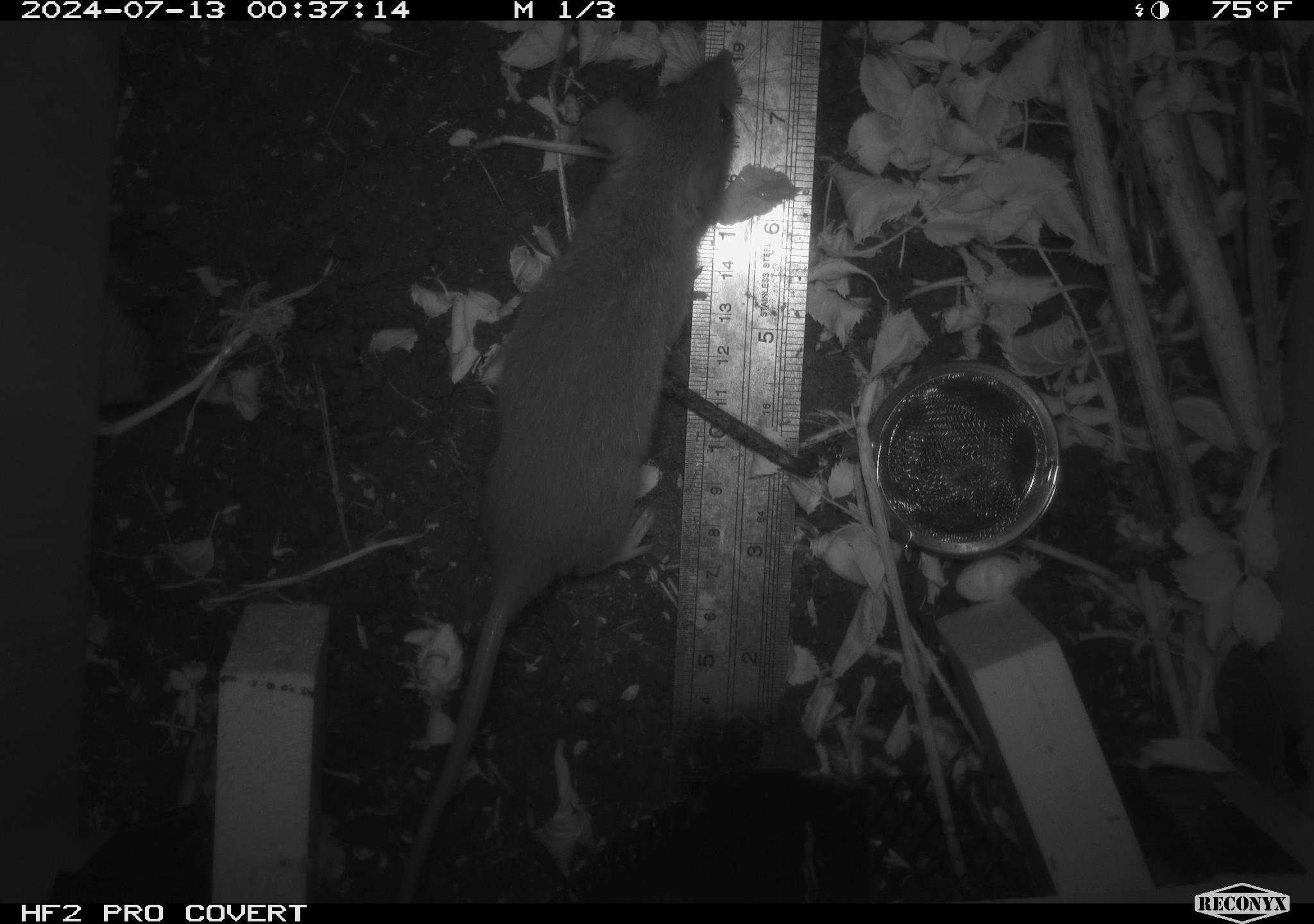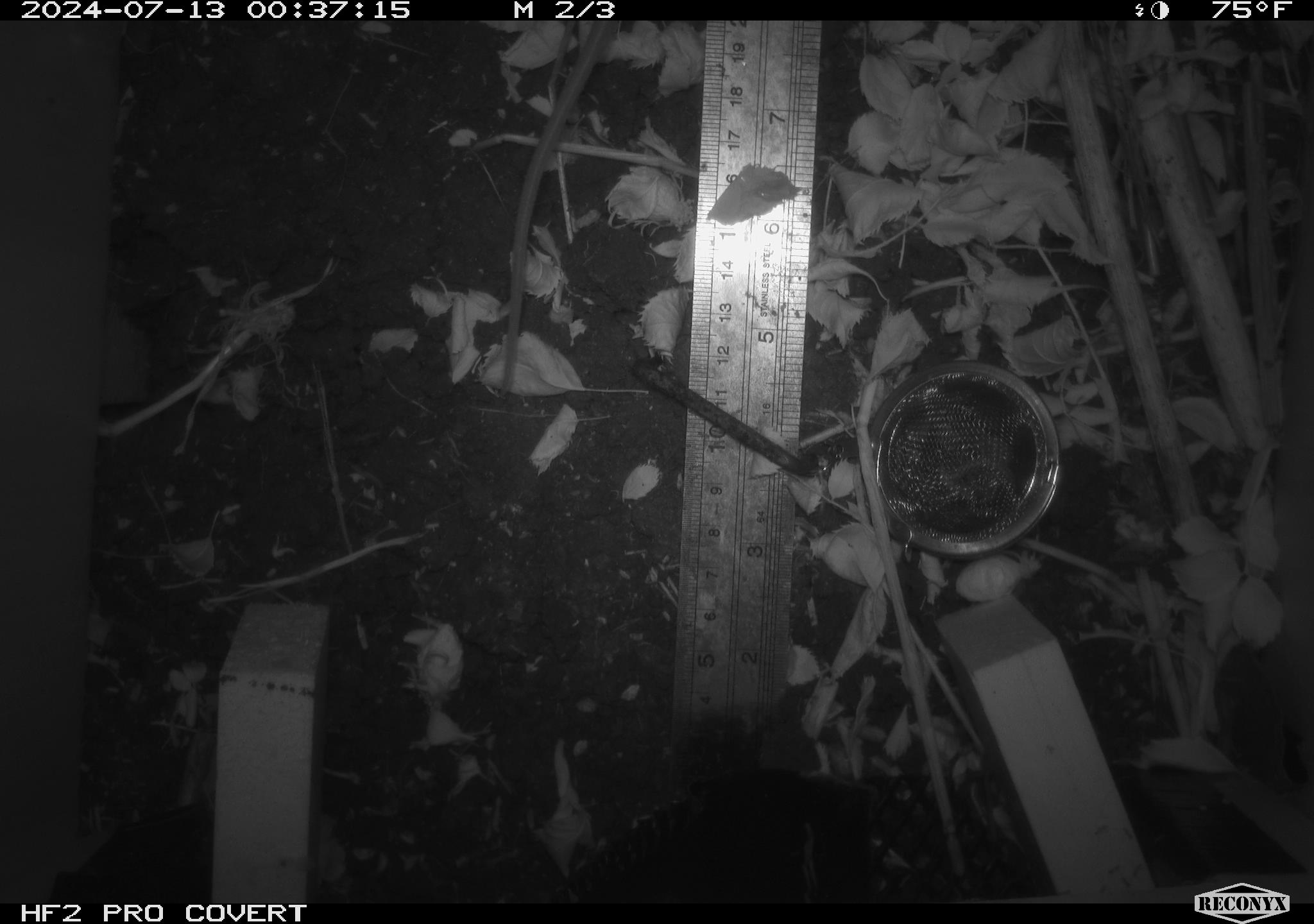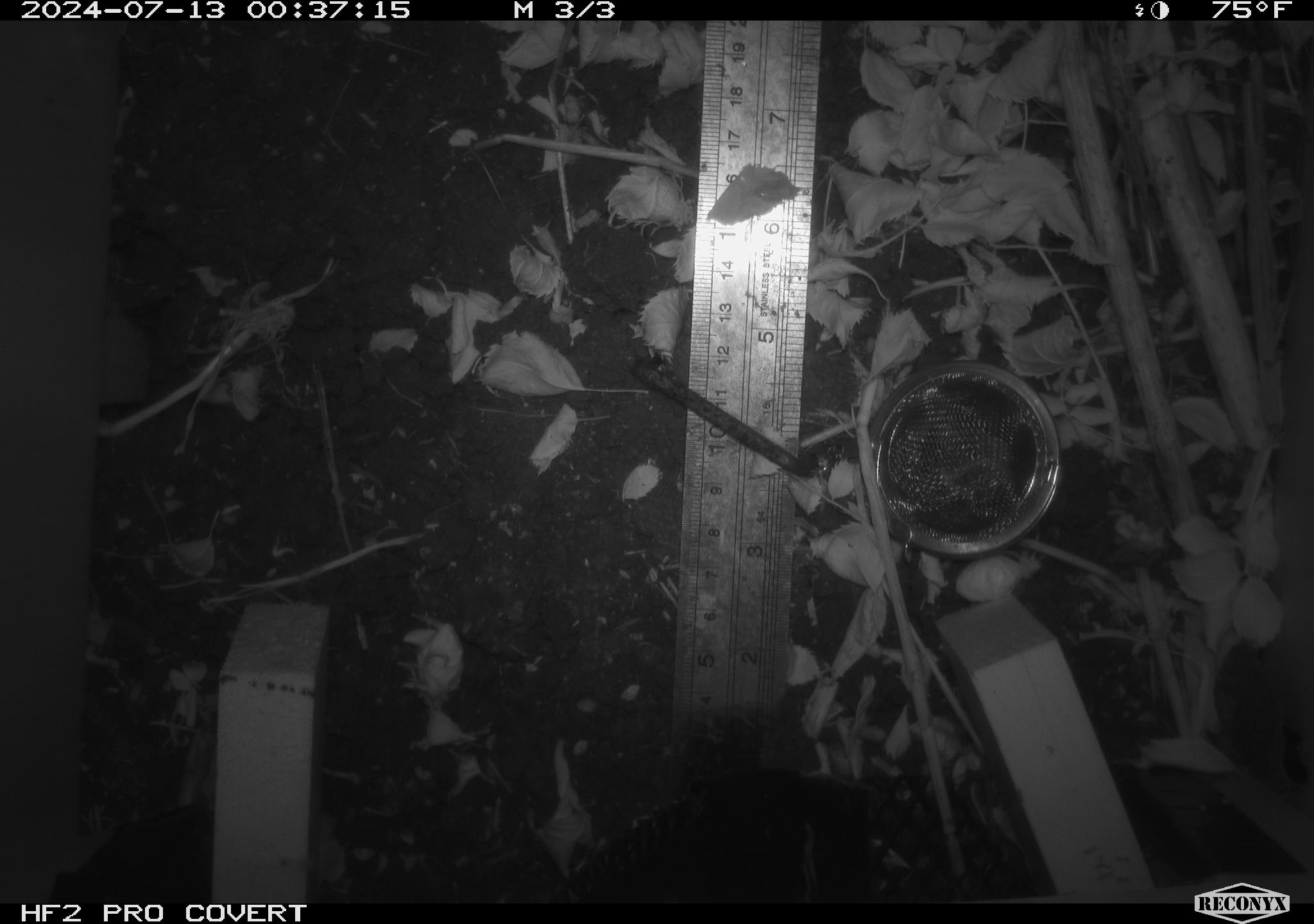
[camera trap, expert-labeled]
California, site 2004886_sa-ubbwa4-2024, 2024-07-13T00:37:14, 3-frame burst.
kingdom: Animalia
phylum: Chordata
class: Mammalia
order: Rodentia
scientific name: Rodentia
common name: woodrat or rat or mouse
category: woodrat or rat or mouse species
Woodrat or rat or mouse species (woodrat or rat or mouse) (Rodentia).